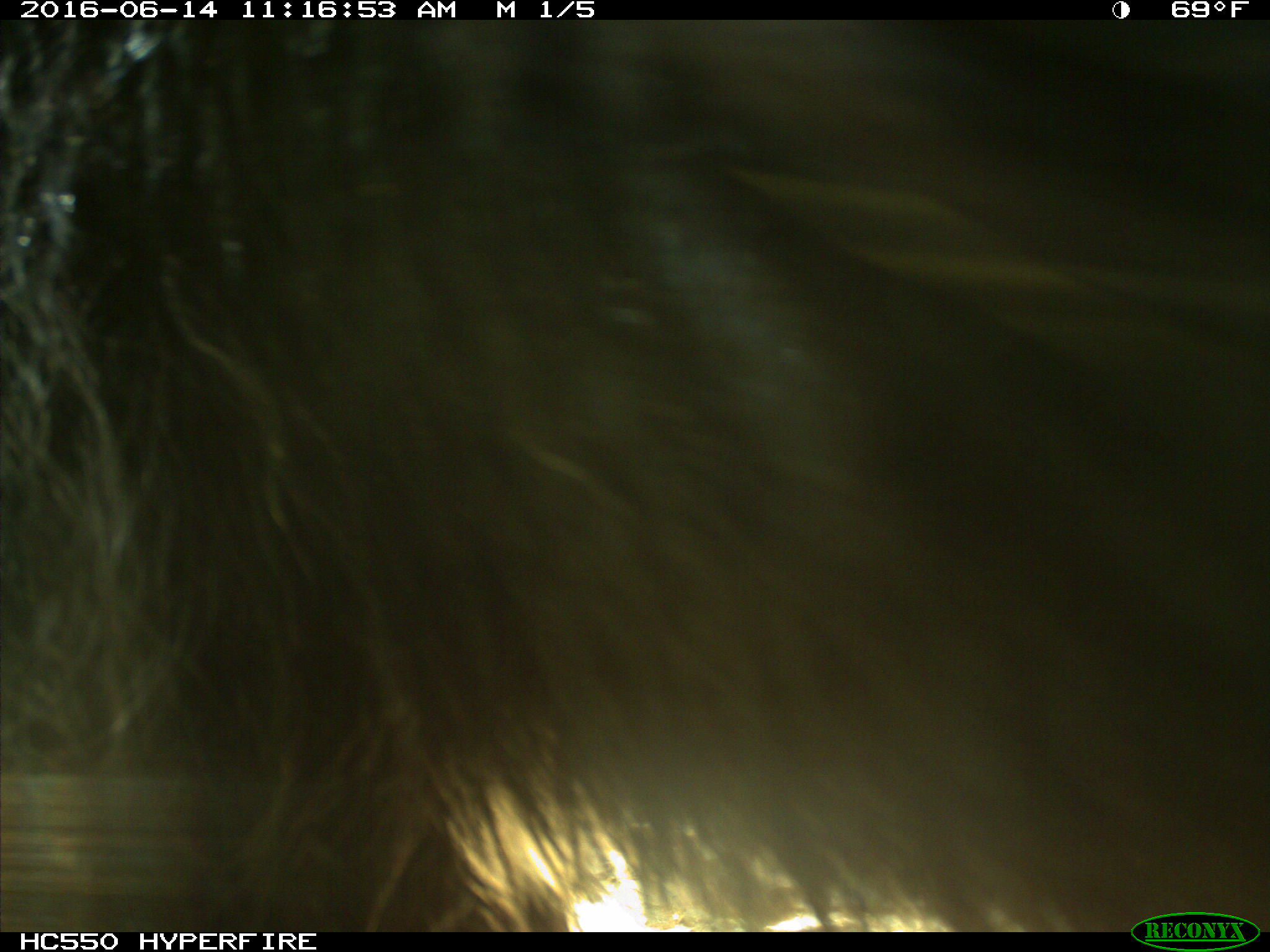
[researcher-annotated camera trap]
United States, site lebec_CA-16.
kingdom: Animalia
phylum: Chordata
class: Mammalia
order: Carnivora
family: Ursidae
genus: Ursus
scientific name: Ursus americanus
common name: american black bear